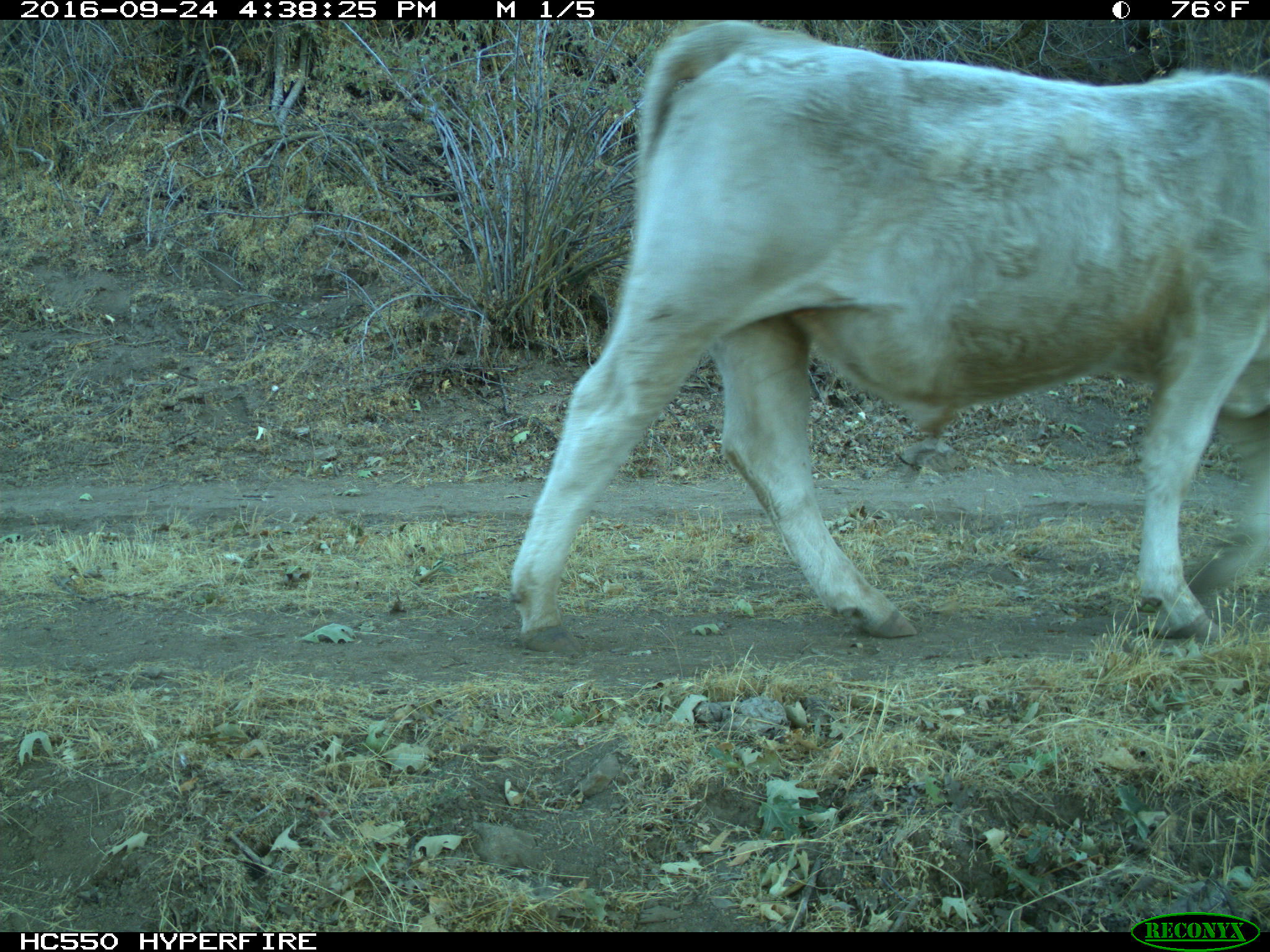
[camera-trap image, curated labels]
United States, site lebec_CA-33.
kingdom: Animalia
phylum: Chordata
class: Mammalia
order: Artiodactyla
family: Bovidae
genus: Bos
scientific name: Bos taurus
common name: domestic cow